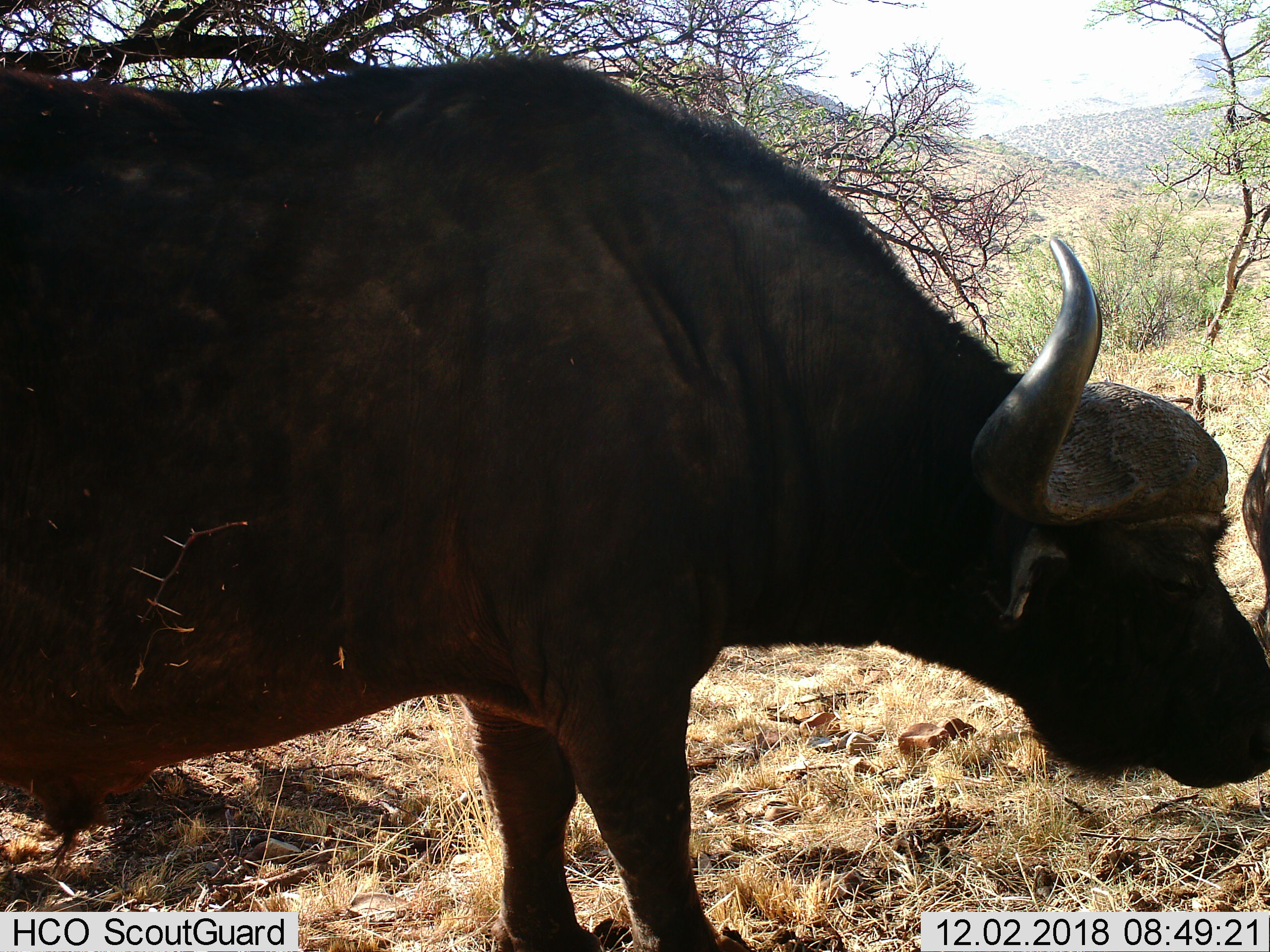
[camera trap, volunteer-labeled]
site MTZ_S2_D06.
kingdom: Animalia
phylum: Chordata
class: Mammalia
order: Artiodactyla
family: Bovidae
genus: Syncerus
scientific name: Syncerus caffer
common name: african buffalo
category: buffalo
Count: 1.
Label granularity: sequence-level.